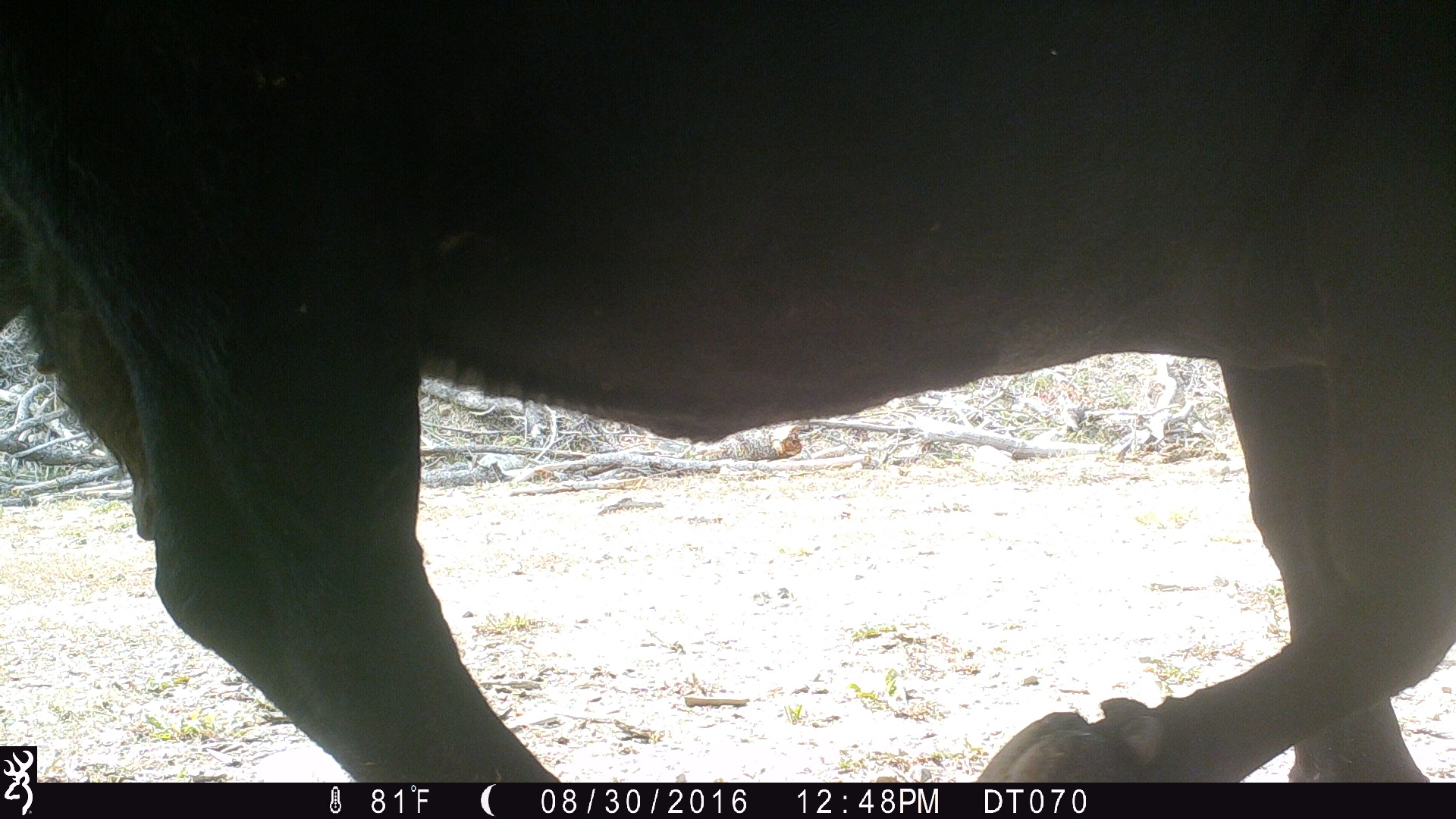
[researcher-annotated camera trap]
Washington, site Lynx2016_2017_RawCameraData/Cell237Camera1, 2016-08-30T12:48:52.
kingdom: Animalia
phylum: Chordata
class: Mammalia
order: Artiodactyla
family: Bovidae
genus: Bos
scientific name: Bos taurus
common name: domestic cattle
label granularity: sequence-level